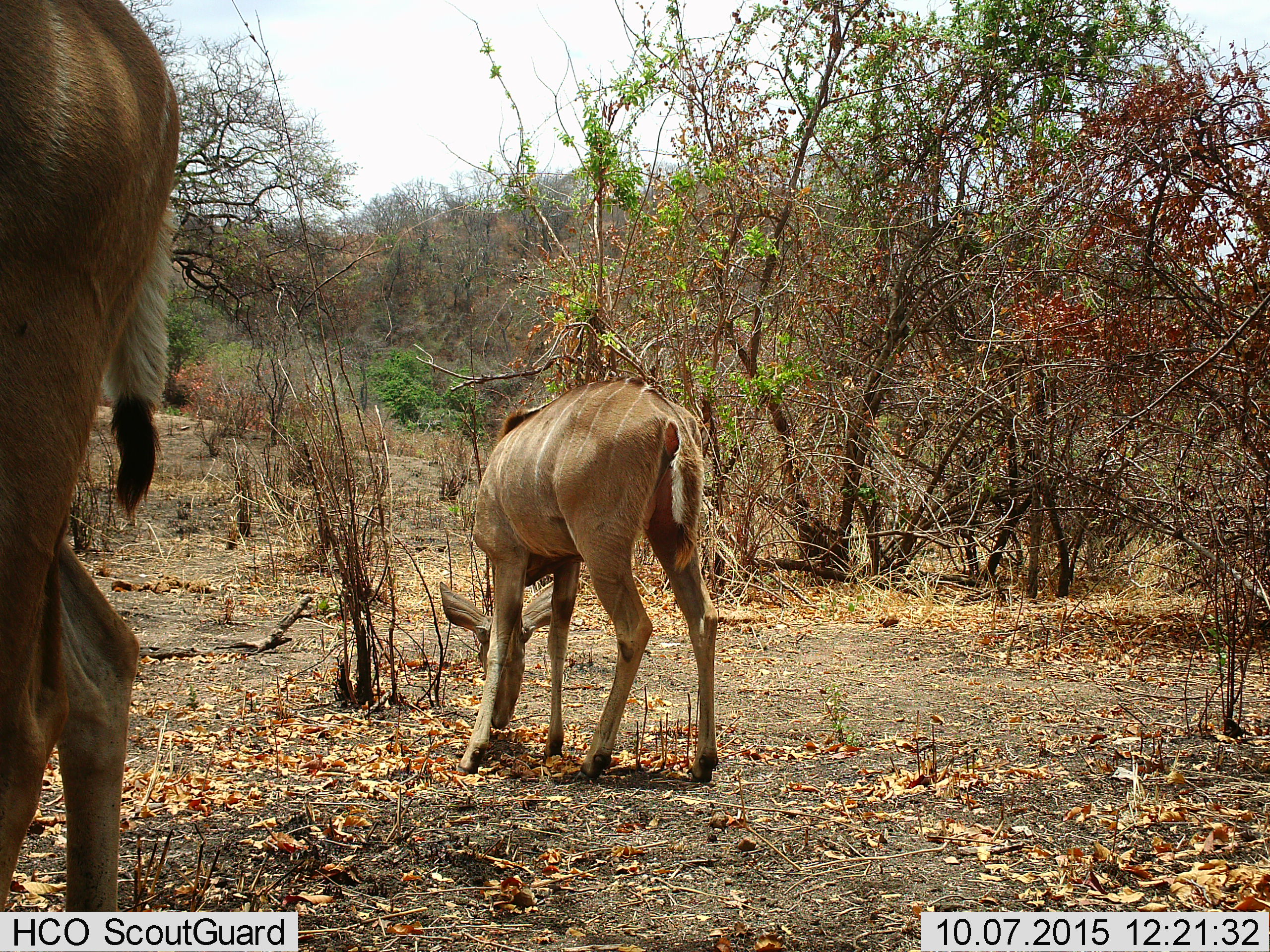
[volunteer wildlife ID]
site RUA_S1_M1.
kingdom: Animalia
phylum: Chordata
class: Mammalia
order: Artiodactyla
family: Bovidae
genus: Tragelaphus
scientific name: Tragelaphus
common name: kudu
Kudu (Tragelaphus), count 2. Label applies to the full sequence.